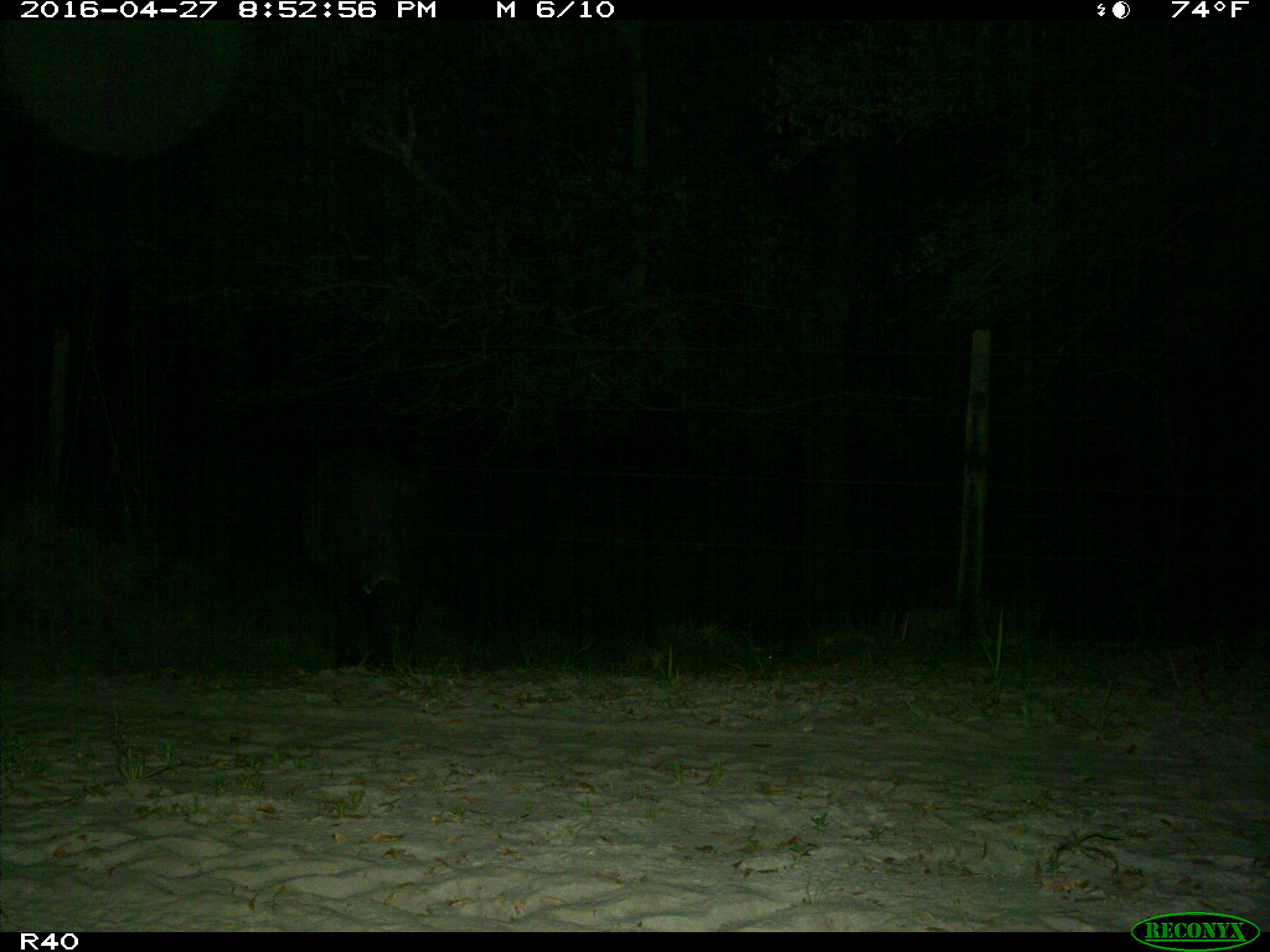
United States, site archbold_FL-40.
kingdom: Animalia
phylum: Chordata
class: Mammalia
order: Artiodactyla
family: Suidae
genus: Sus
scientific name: Sus scrofa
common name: wild boar